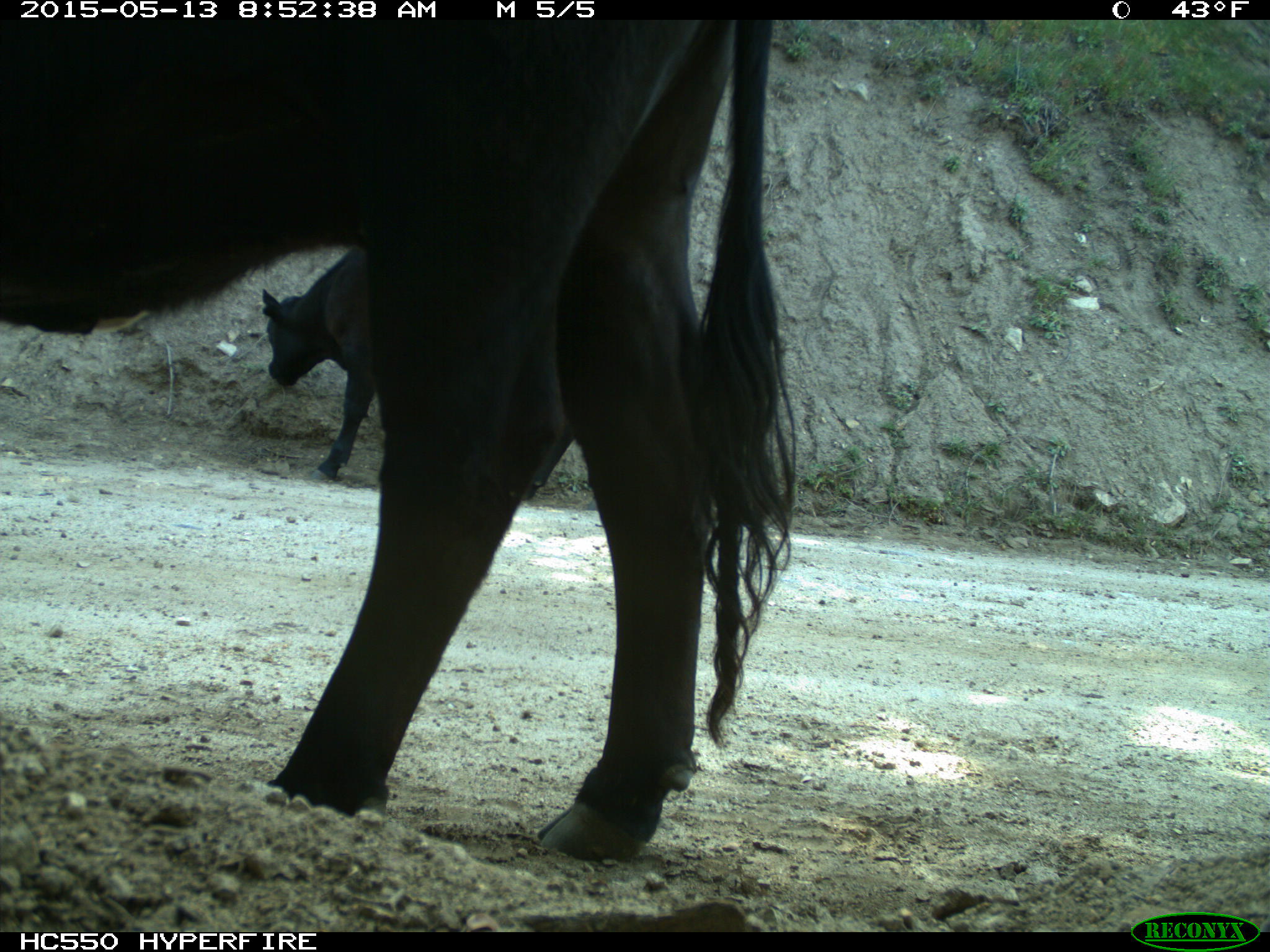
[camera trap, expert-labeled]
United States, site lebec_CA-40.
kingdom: Animalia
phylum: Chordata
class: Mammalia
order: Artiodactyla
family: Bovidae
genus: Bos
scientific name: Bos taurus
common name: domestic cow